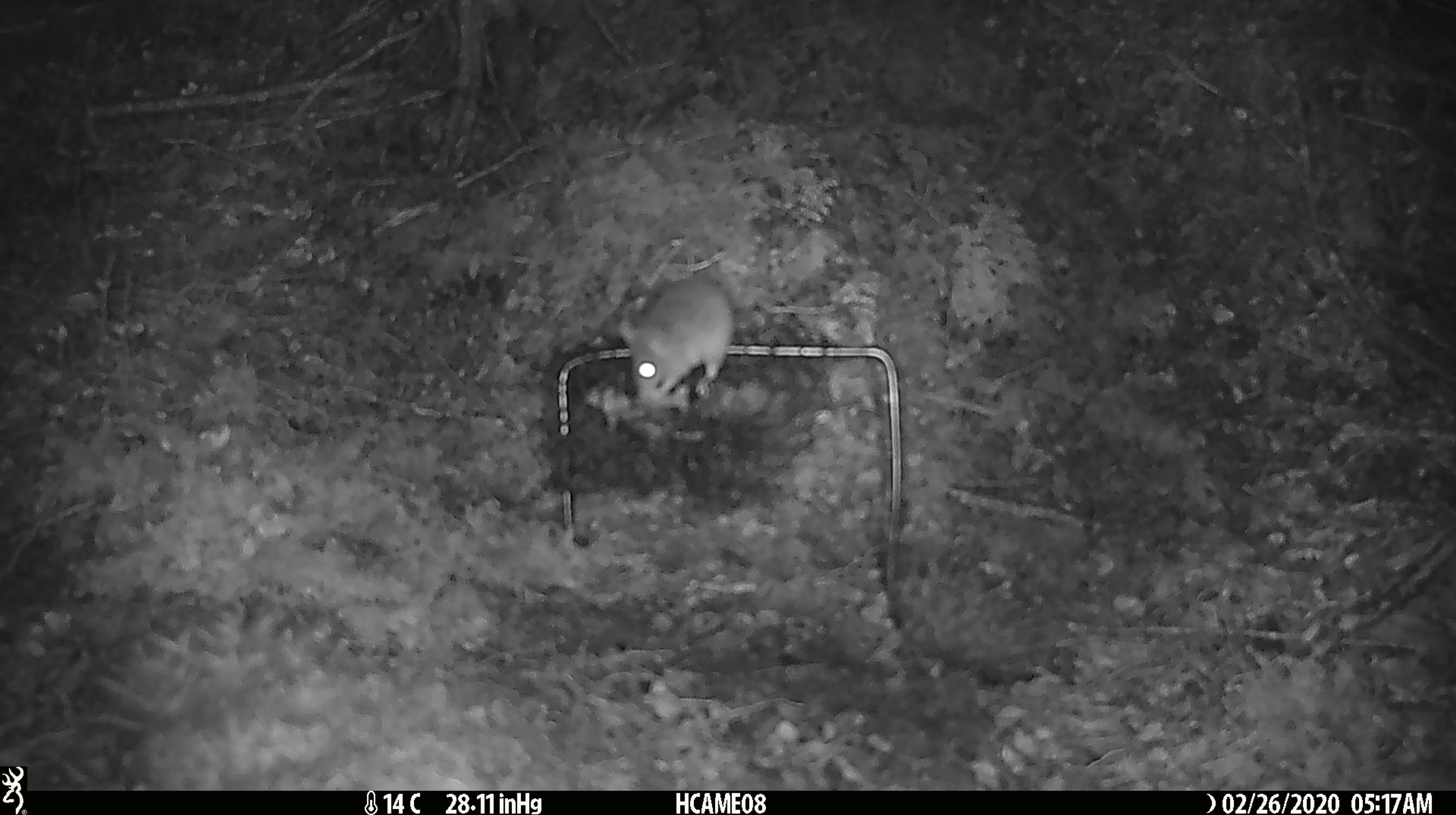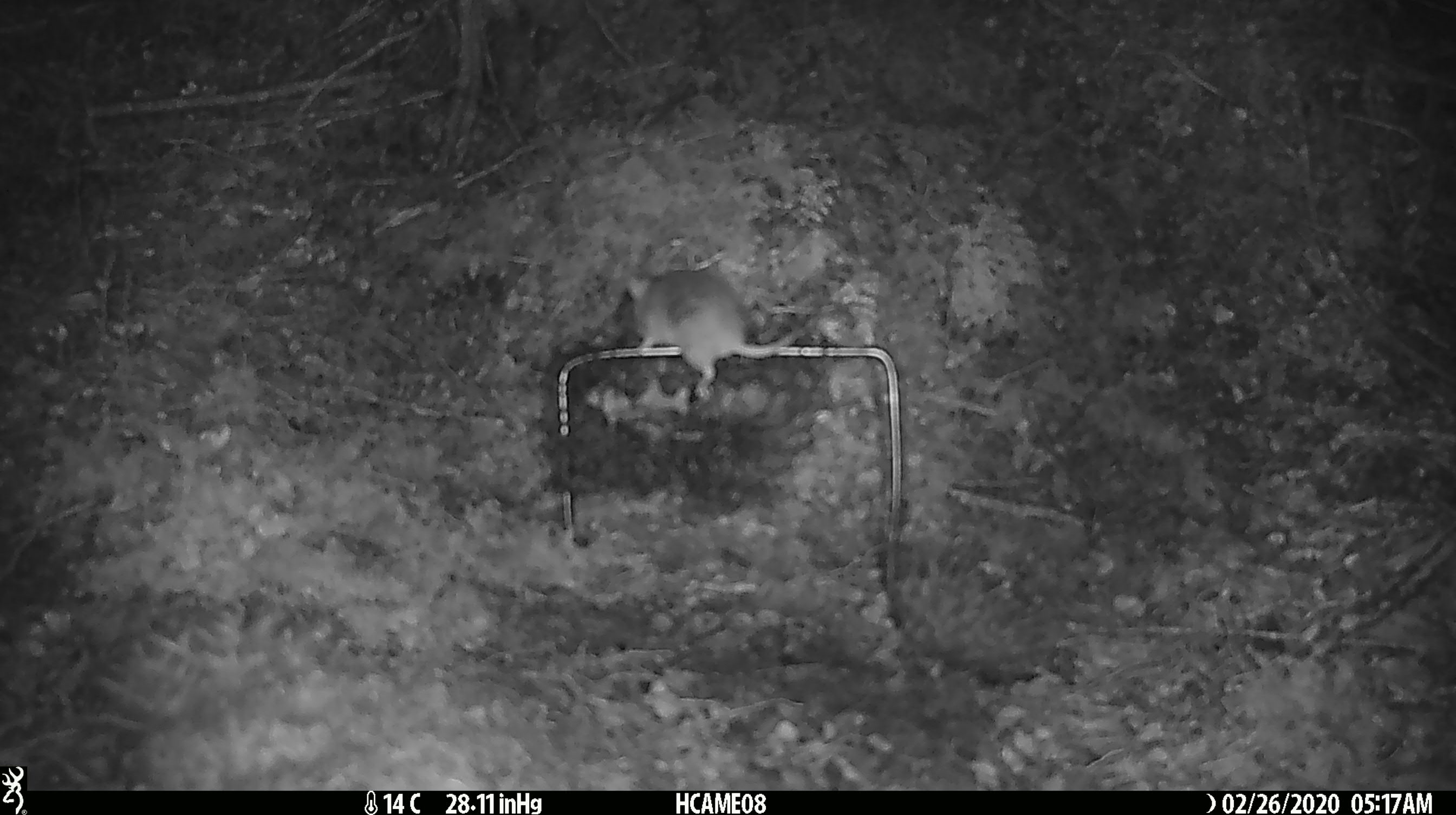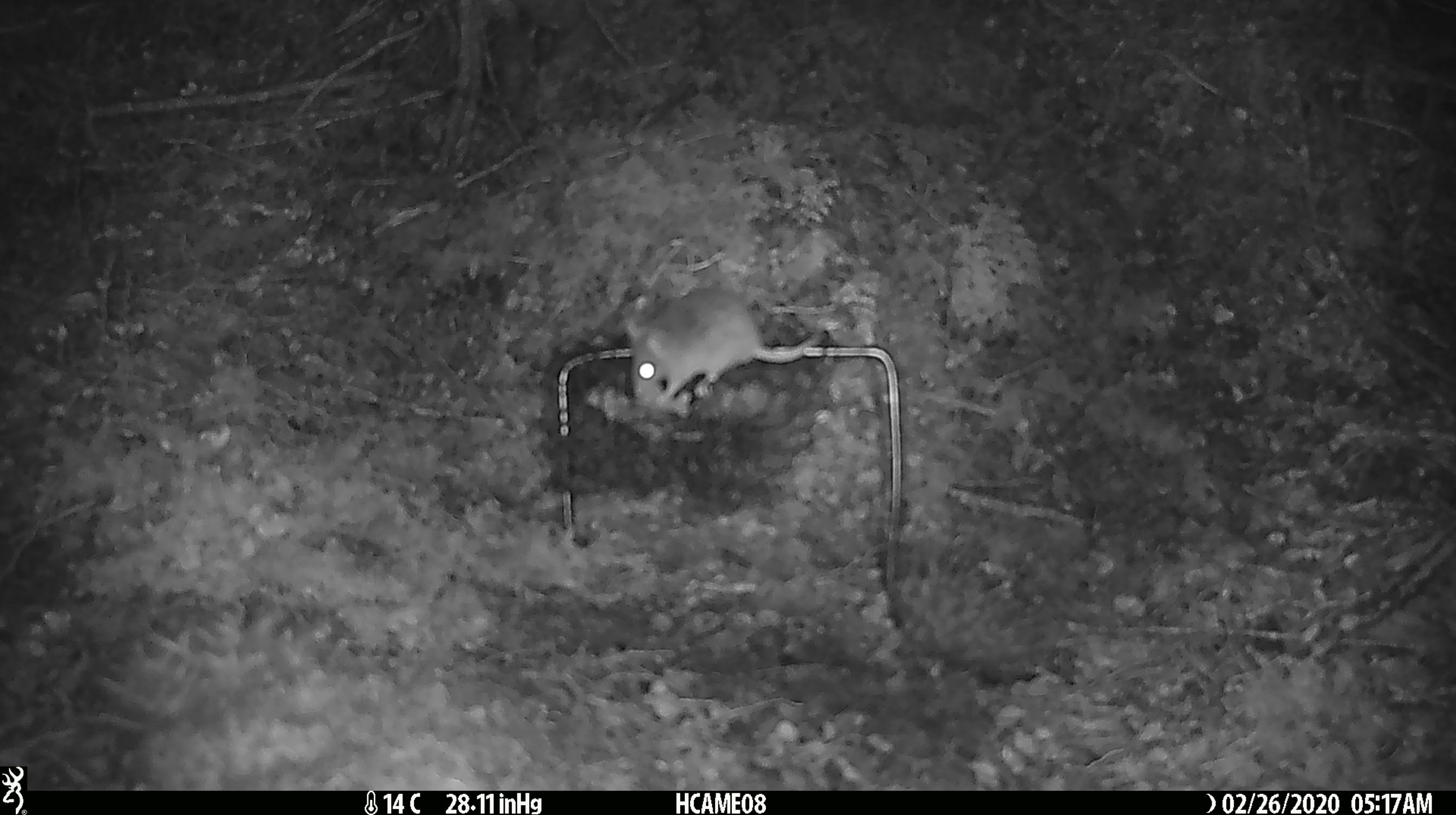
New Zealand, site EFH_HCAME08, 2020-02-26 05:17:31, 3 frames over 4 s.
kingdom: Animalia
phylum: Chordata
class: Mammalia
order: Rodentia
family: Muridae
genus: Mus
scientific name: Mus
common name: mouse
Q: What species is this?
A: Mouse (Mus).